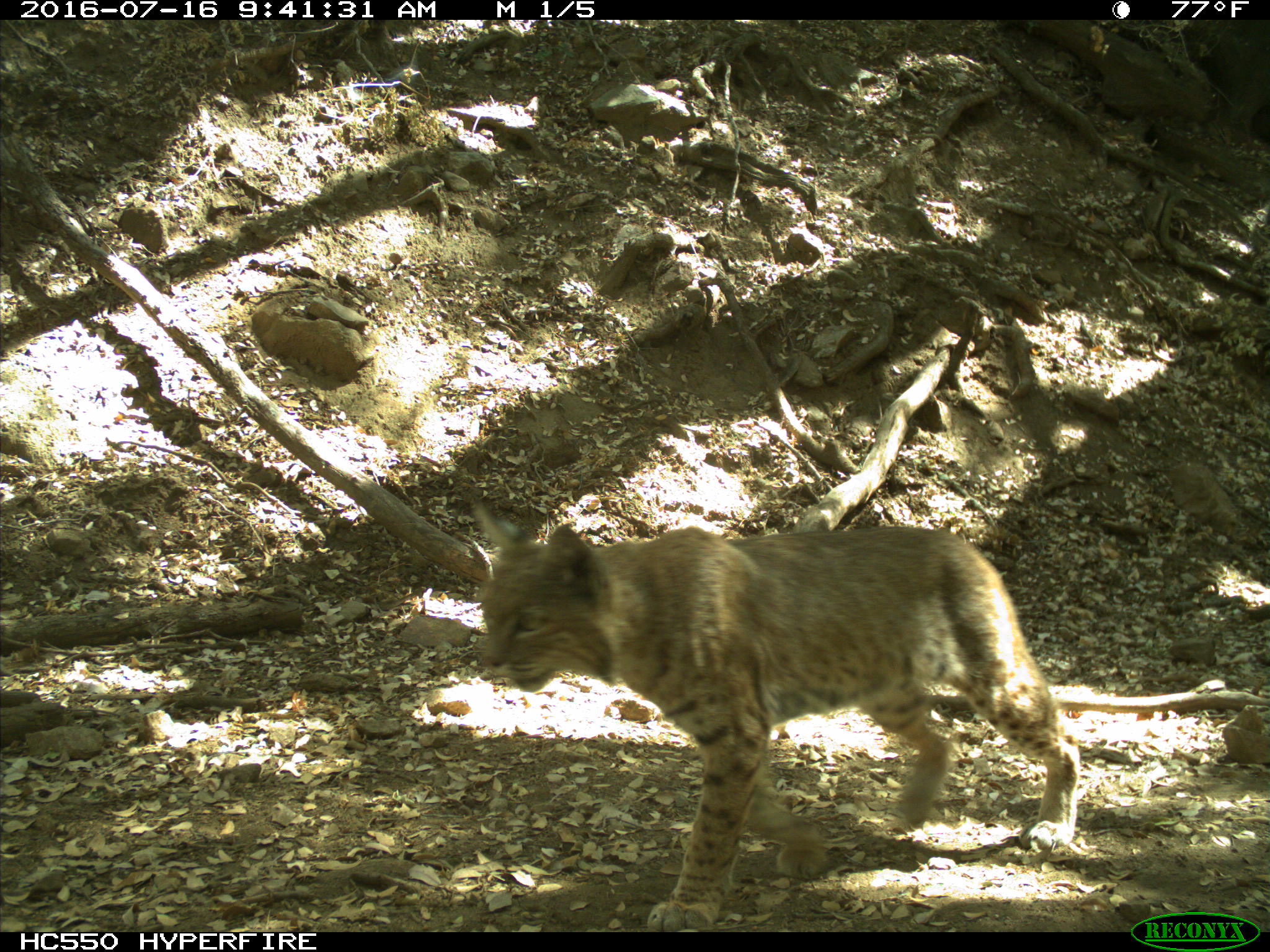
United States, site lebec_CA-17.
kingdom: Animalia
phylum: Chordata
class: Mammalia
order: Carnivora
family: Felidae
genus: Lynx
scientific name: Lynx rufus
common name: bobcat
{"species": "Lynx rufus (bobcat)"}